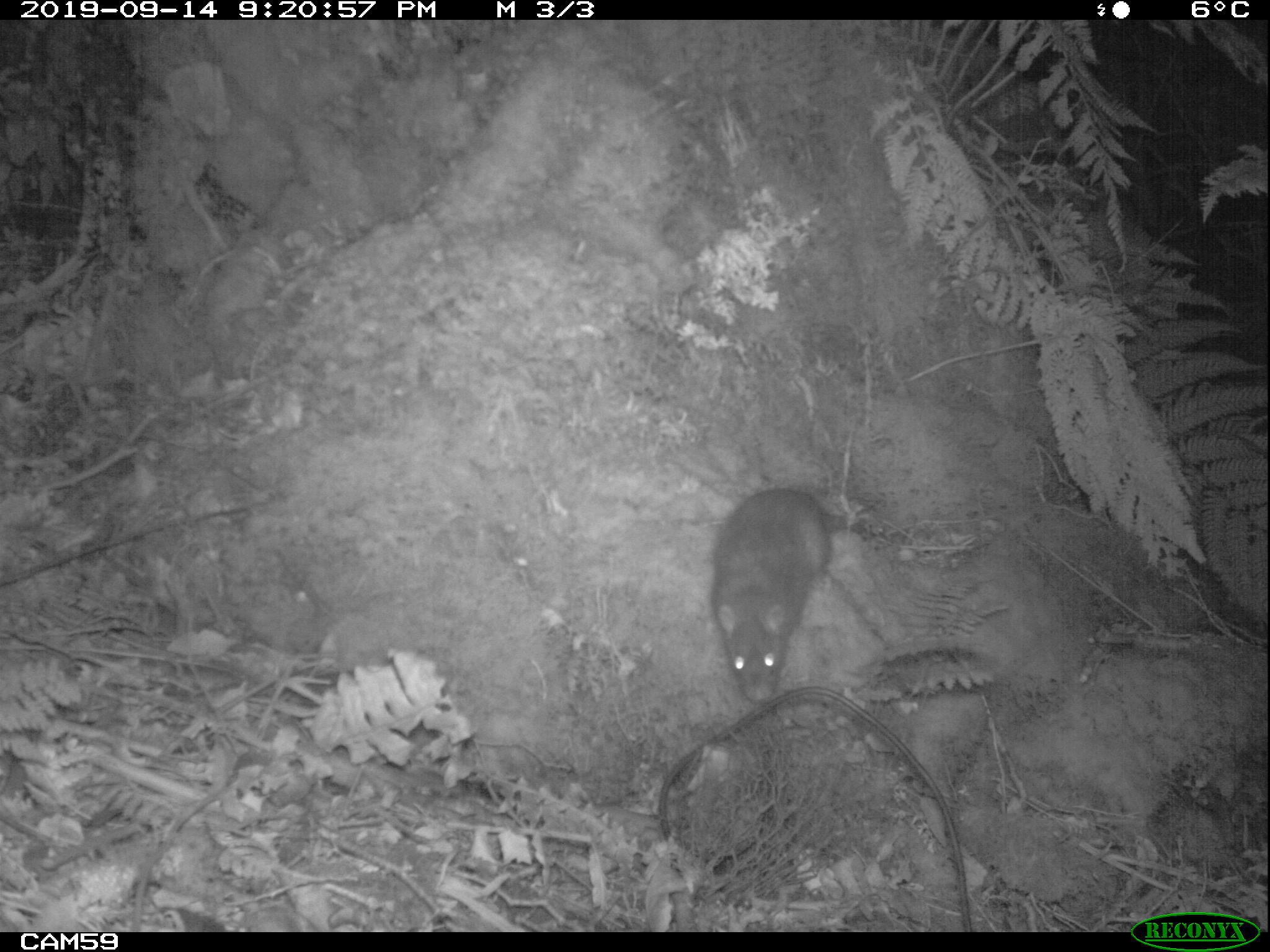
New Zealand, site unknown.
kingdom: Animalia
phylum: Chordata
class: Mammalia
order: Rodentia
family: Muridae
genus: Rattus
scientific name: Rattus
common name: rat